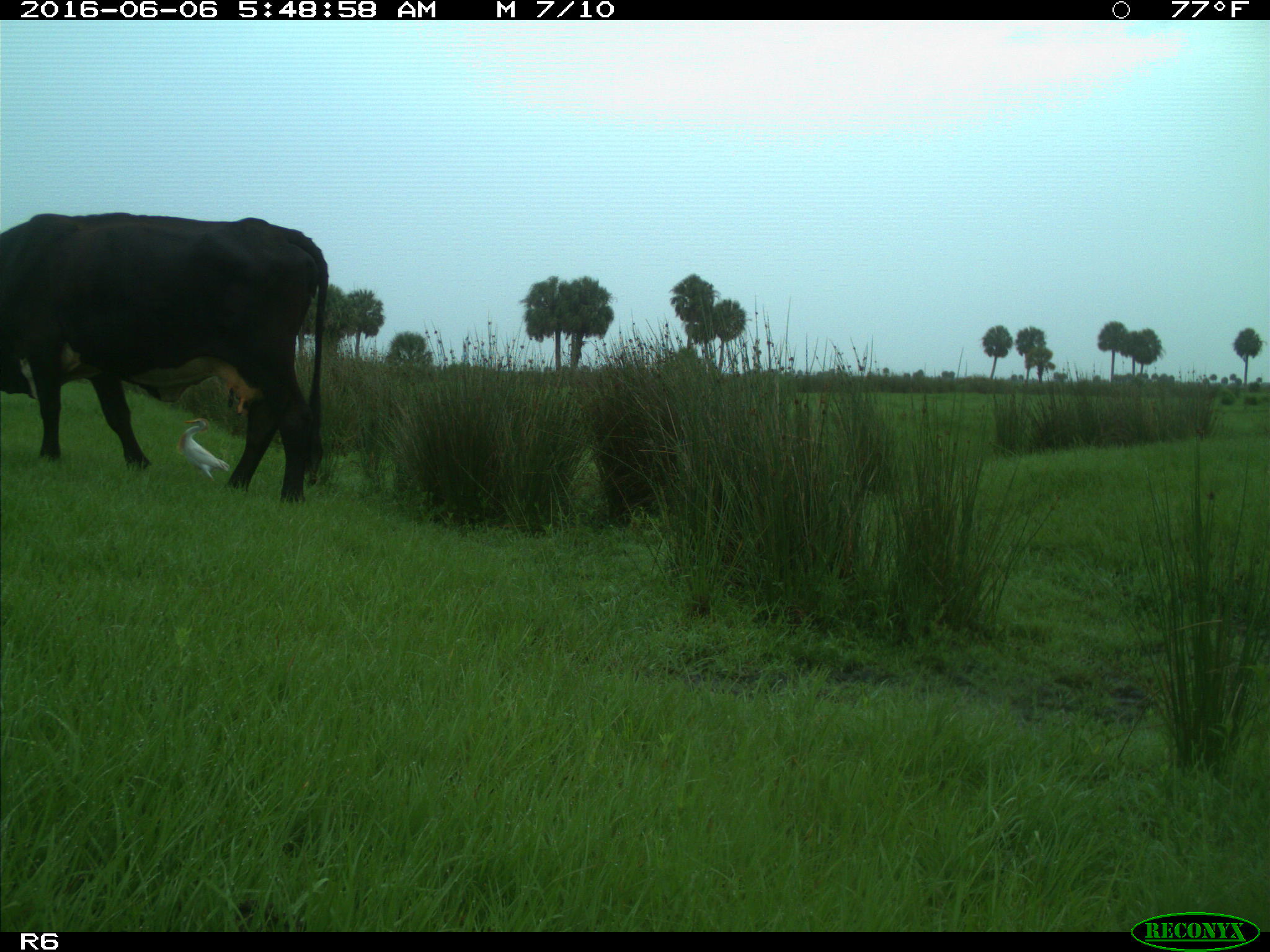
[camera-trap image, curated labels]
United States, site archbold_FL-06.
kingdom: Animalia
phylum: Chordata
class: Mammalia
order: Artiodactyla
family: Bovidae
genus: Bos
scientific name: Bos taurus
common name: domestic cow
Bos taurus (domestic cow).